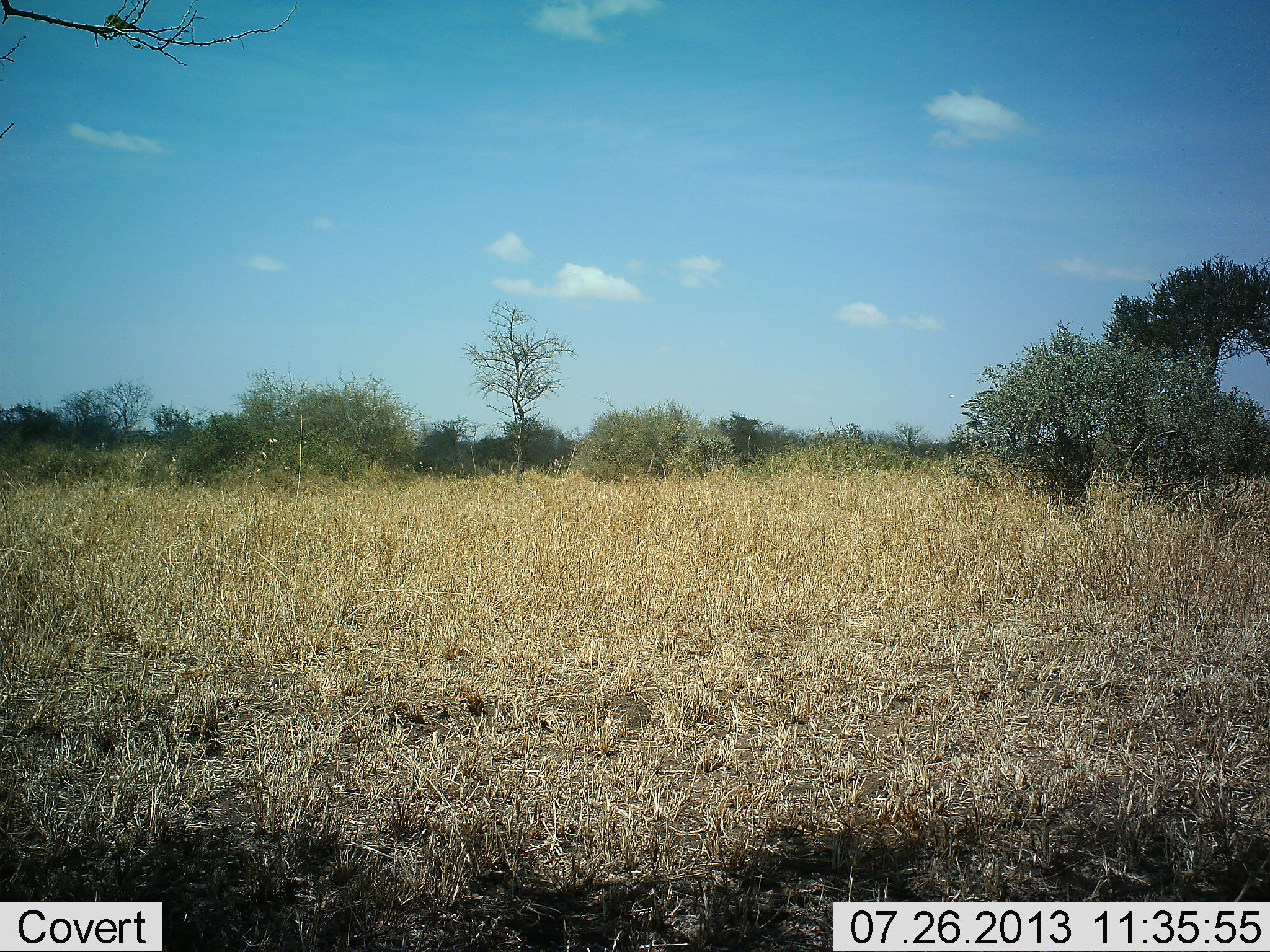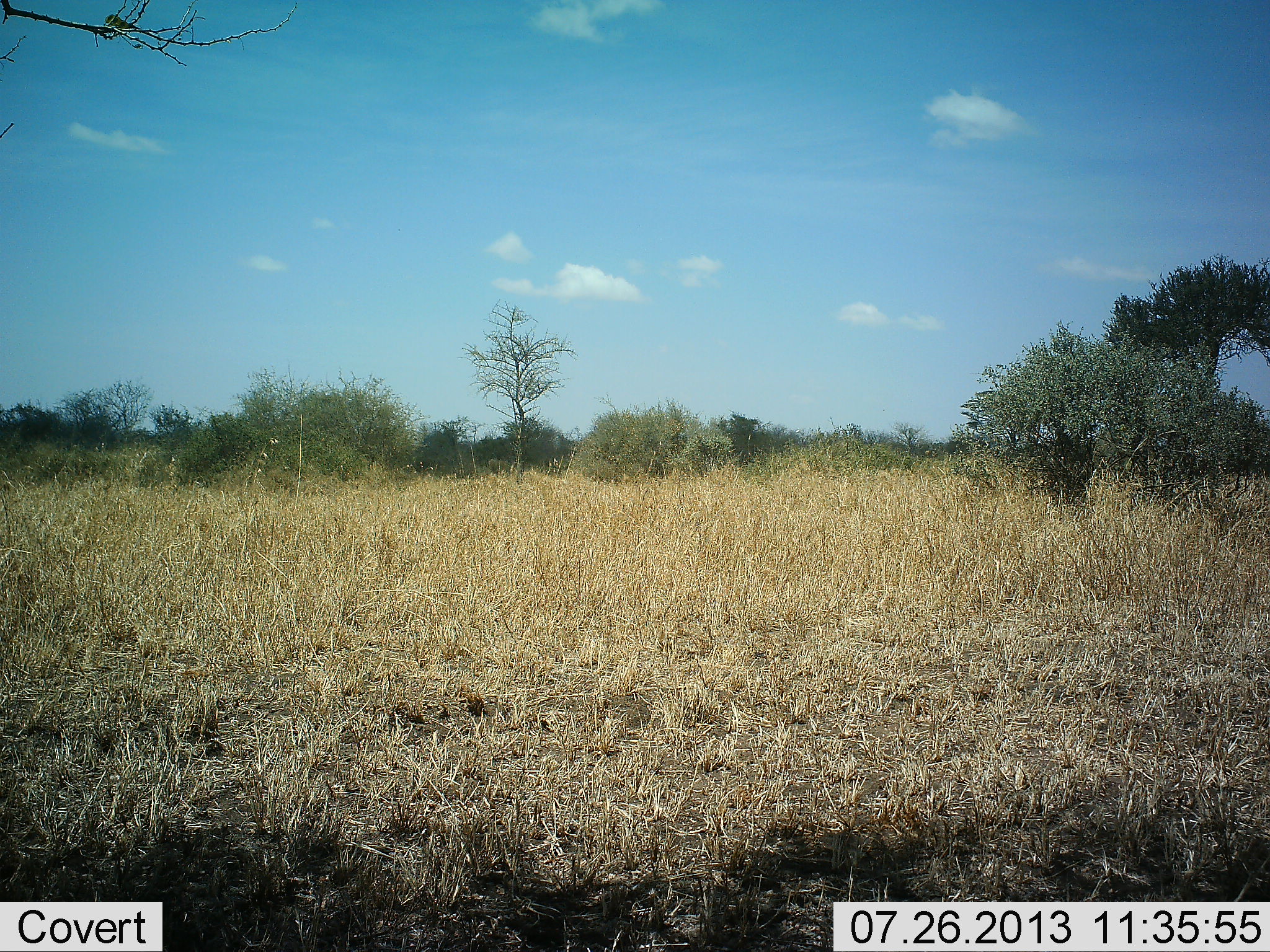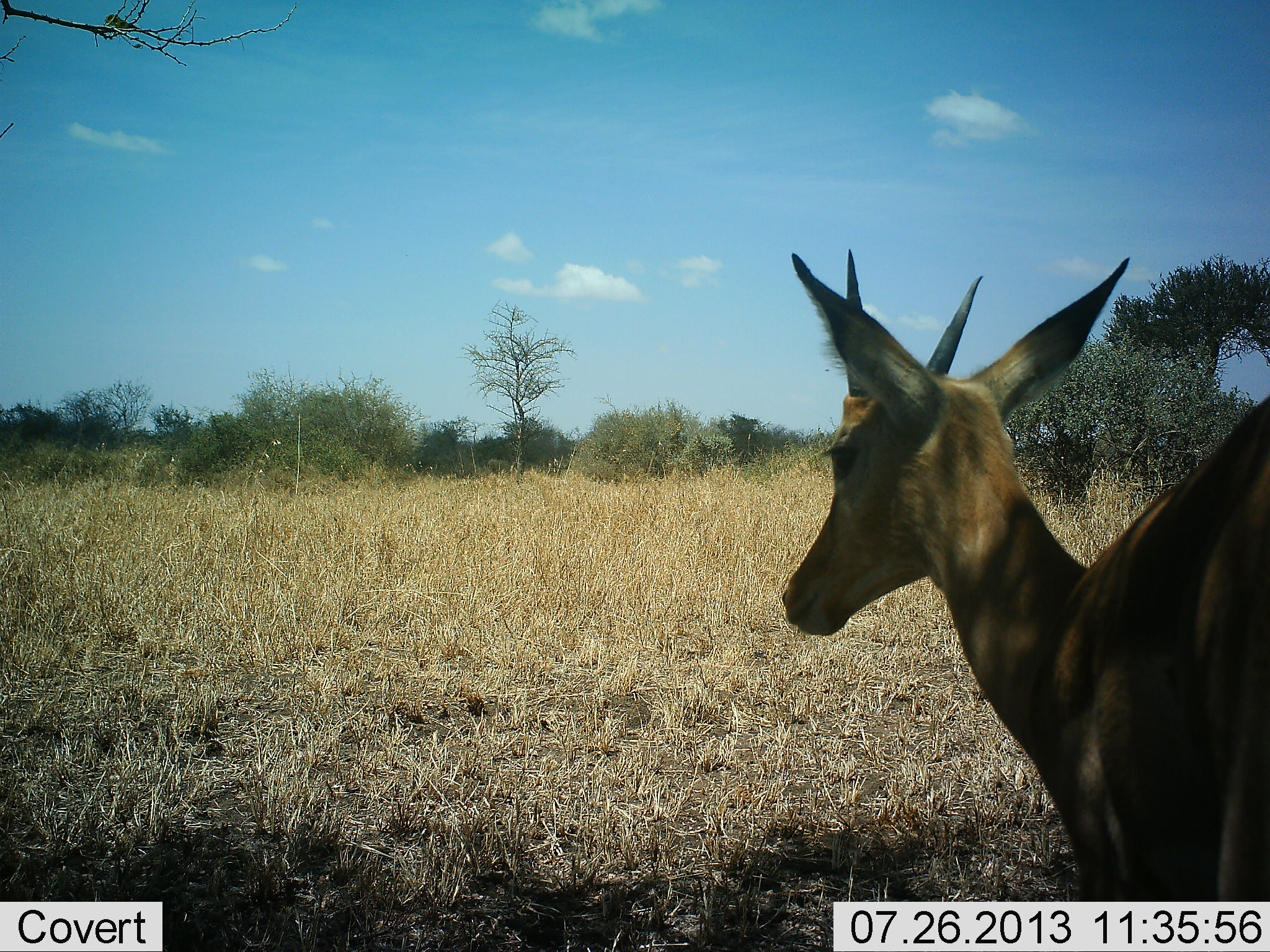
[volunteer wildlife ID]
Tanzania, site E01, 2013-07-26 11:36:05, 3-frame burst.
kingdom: Animalia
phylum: Chordata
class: Mammalia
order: Artiodactyla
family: Bovidae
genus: Aepyceros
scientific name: Aepyceros melampus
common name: impala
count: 1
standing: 33%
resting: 0%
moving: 67%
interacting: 0%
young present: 11%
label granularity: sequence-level